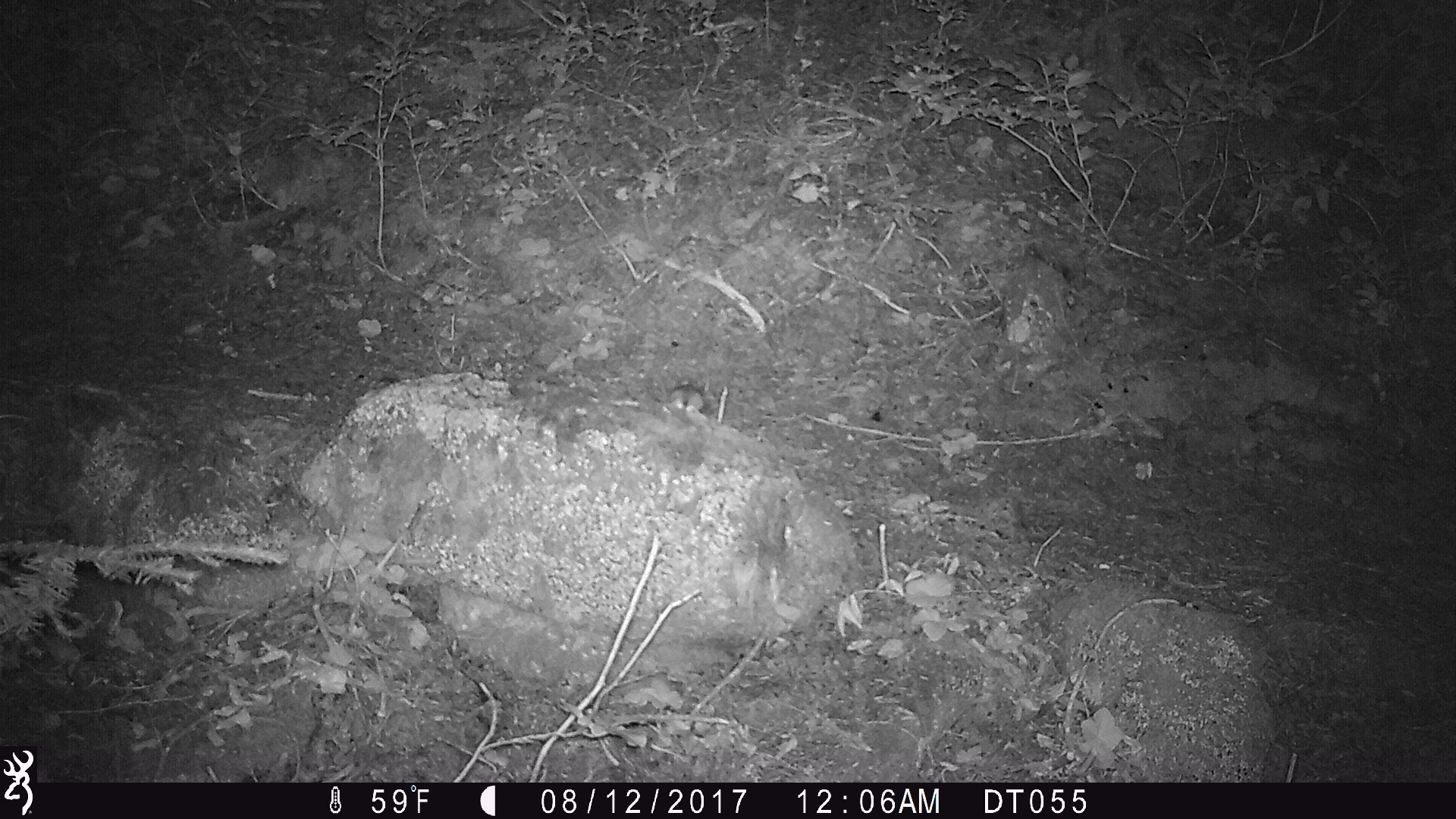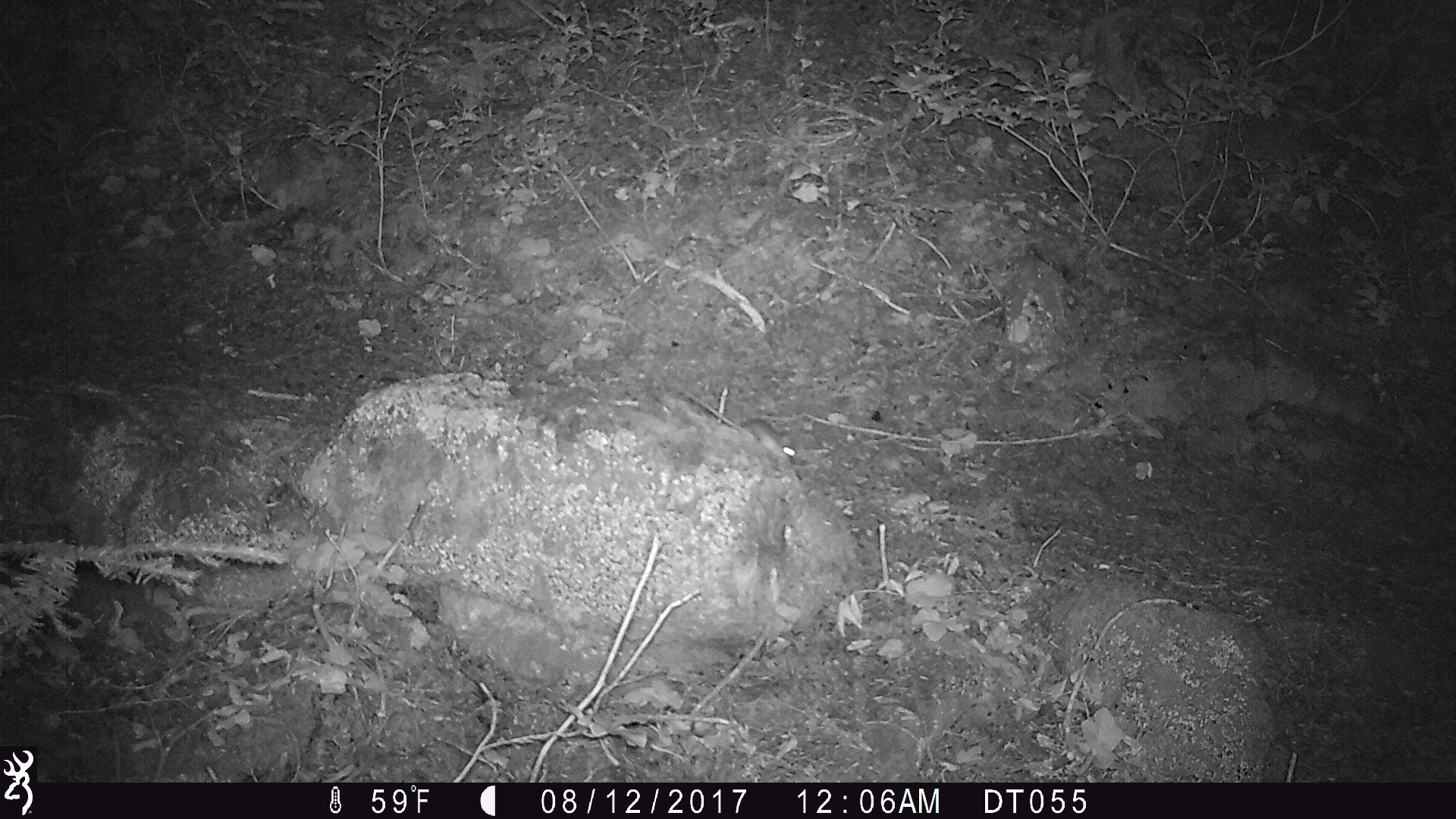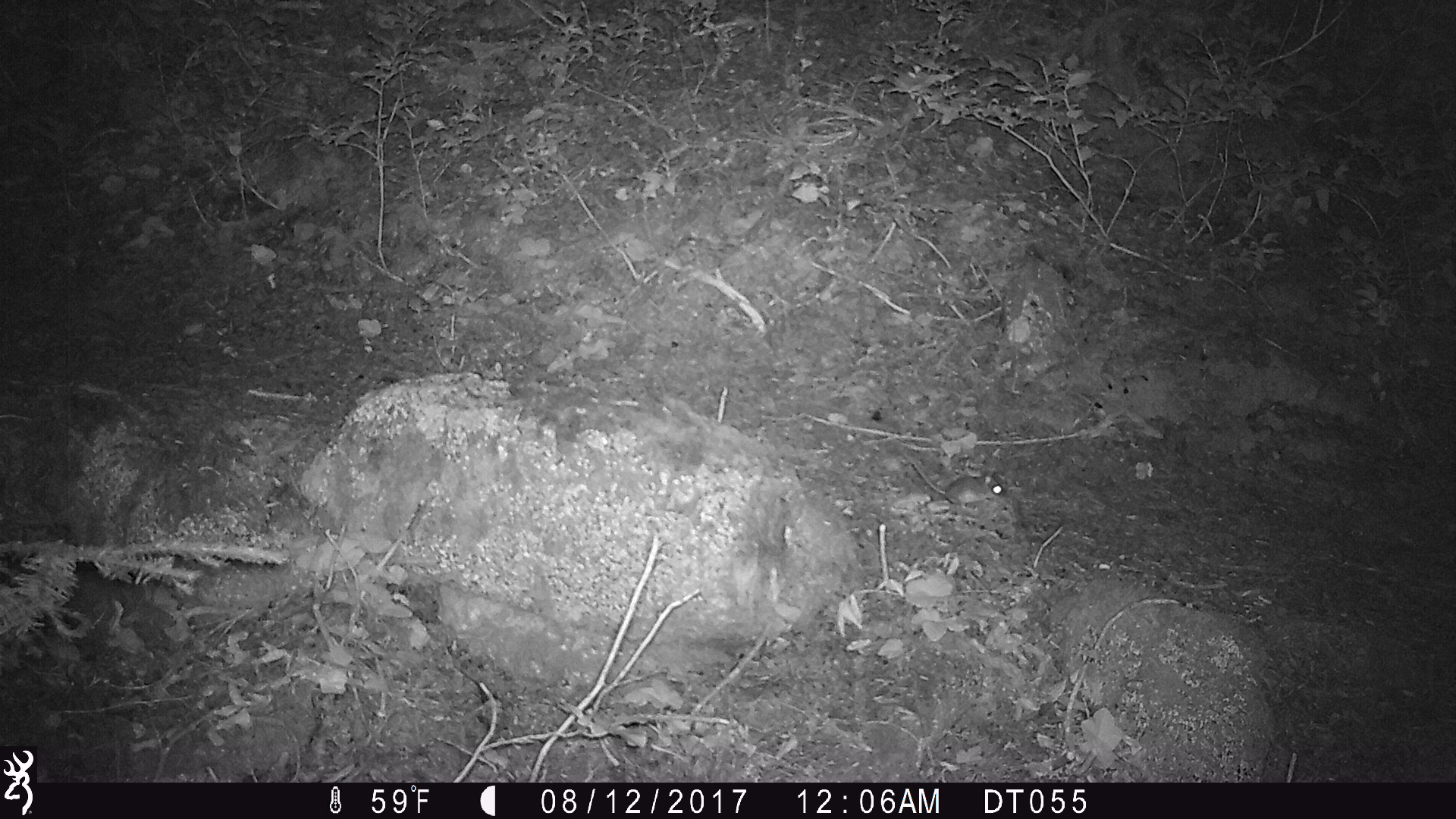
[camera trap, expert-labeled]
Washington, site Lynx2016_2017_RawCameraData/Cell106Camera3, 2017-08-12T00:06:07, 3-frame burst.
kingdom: Animalia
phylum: Chordata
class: Mammalia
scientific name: Mammalia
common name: small mammal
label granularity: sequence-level